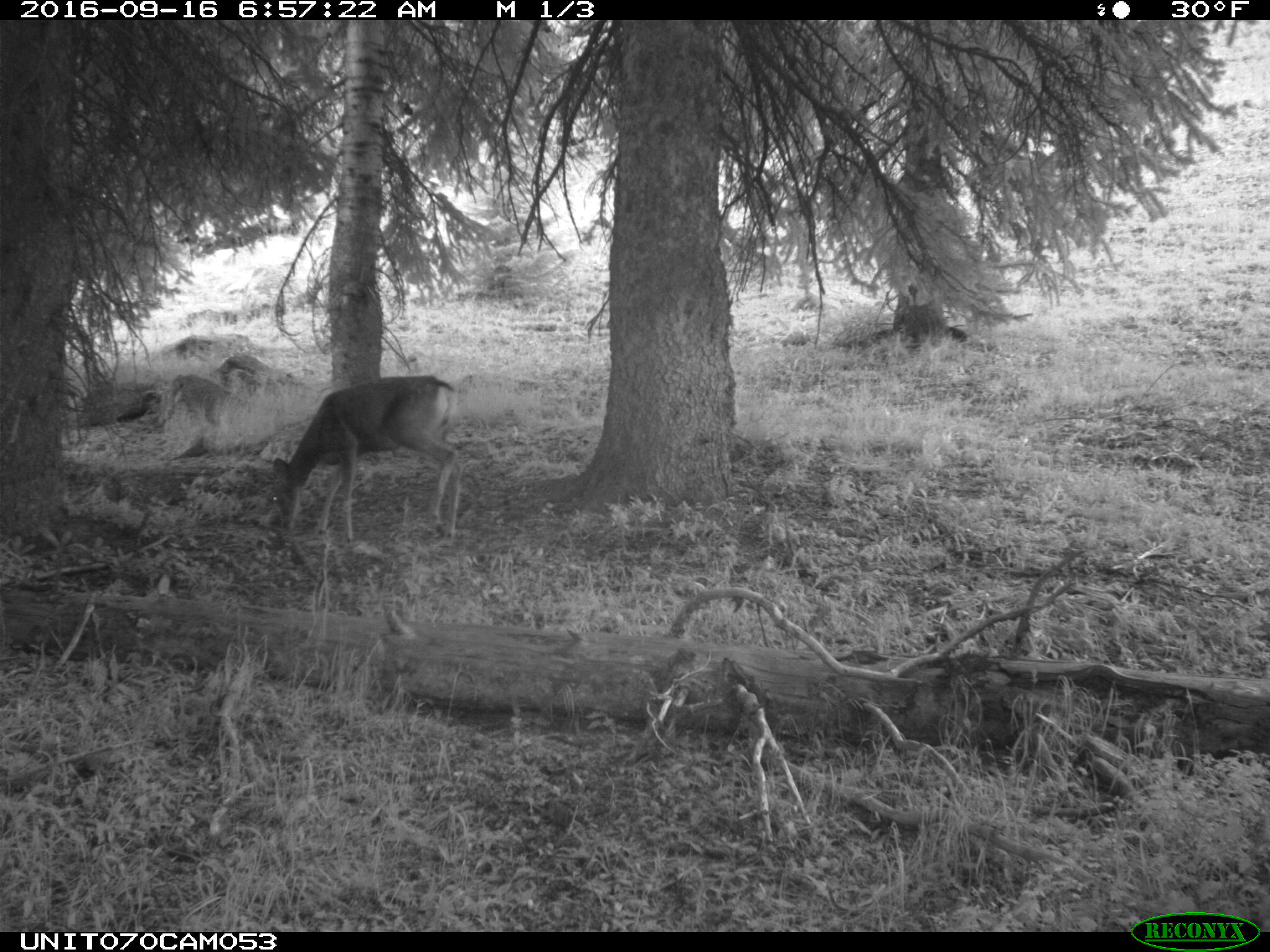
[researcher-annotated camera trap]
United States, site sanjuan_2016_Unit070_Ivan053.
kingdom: Animalia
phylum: Chordata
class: Mammalia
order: Artiodactyla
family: Cervidae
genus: Odocoileus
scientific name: Odocoileus hemionus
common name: mule deer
Odocoileus hemionus (mule deer).